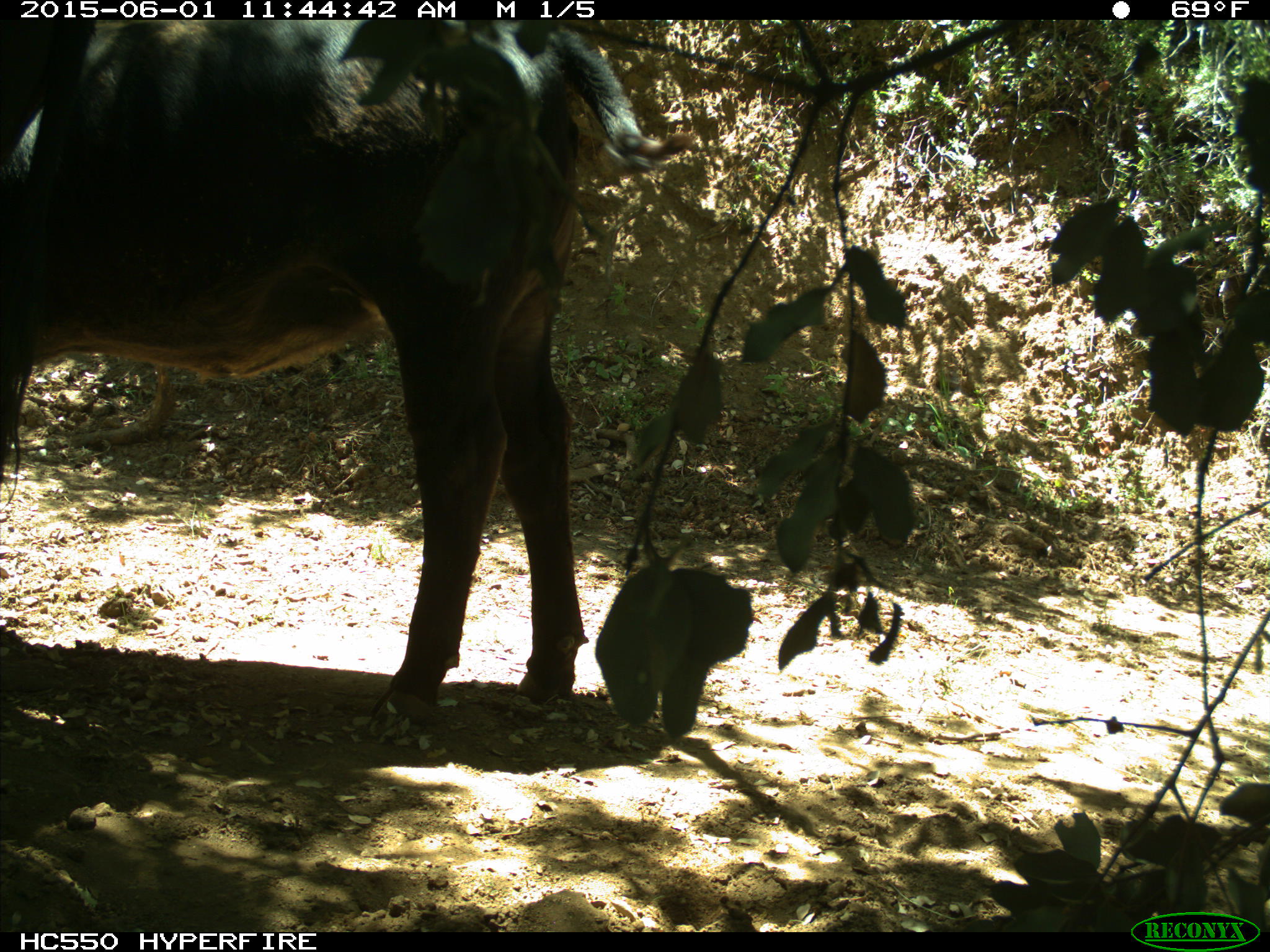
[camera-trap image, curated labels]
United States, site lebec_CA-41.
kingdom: Animalia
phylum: Chordata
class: Mammalia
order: Artiodactyla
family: Bovidae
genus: Bos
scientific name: Bos taurus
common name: domestic cow